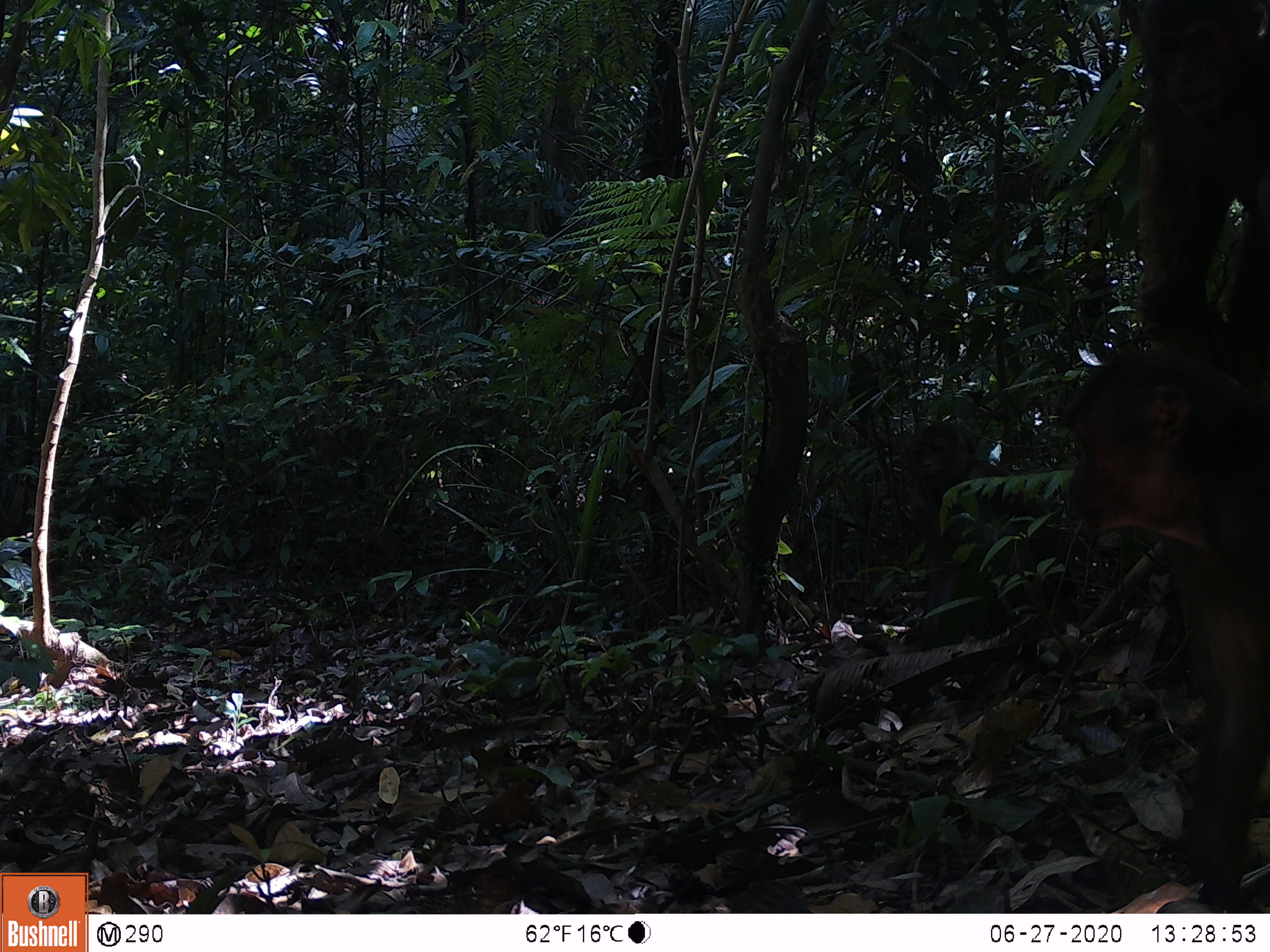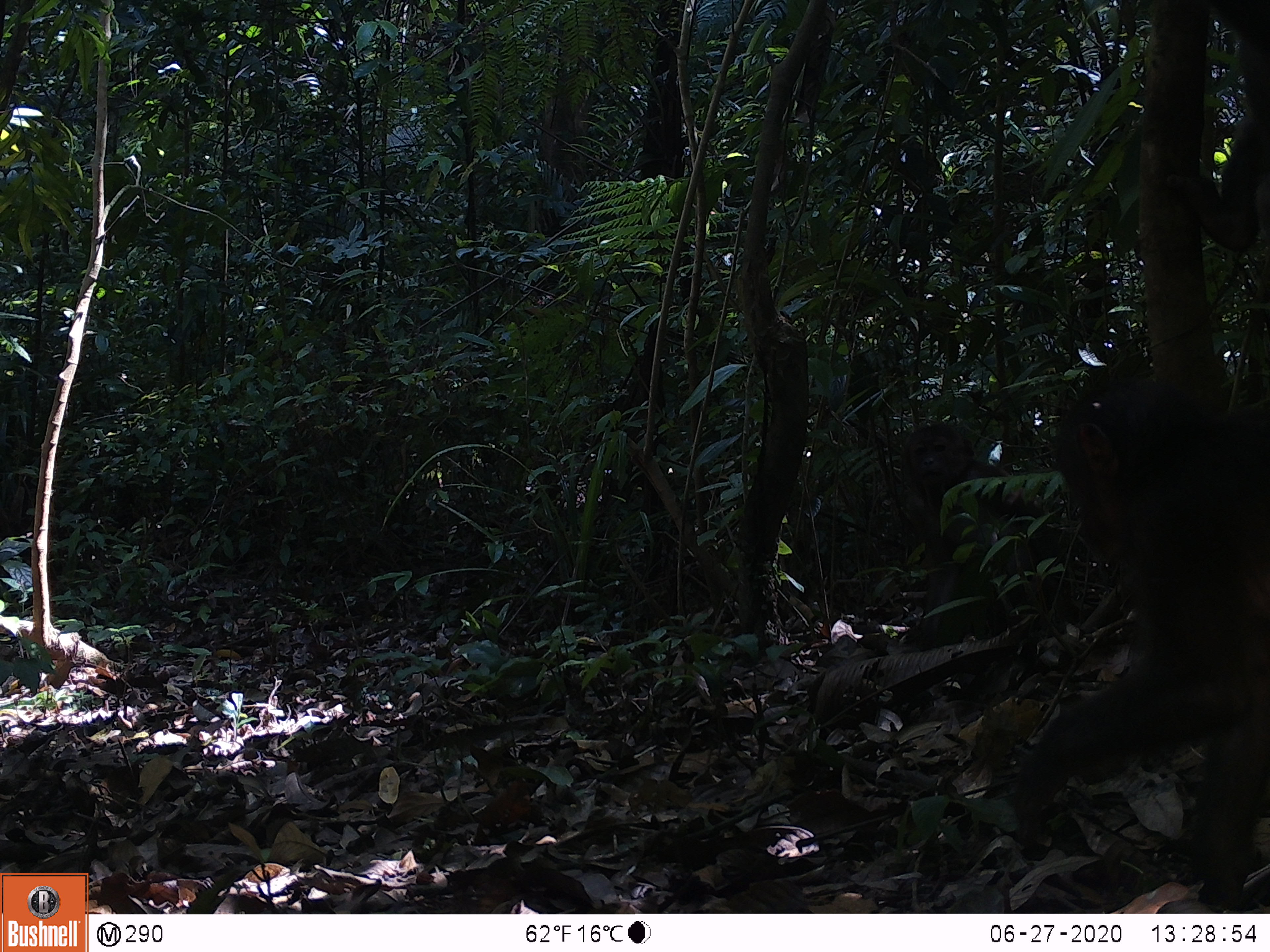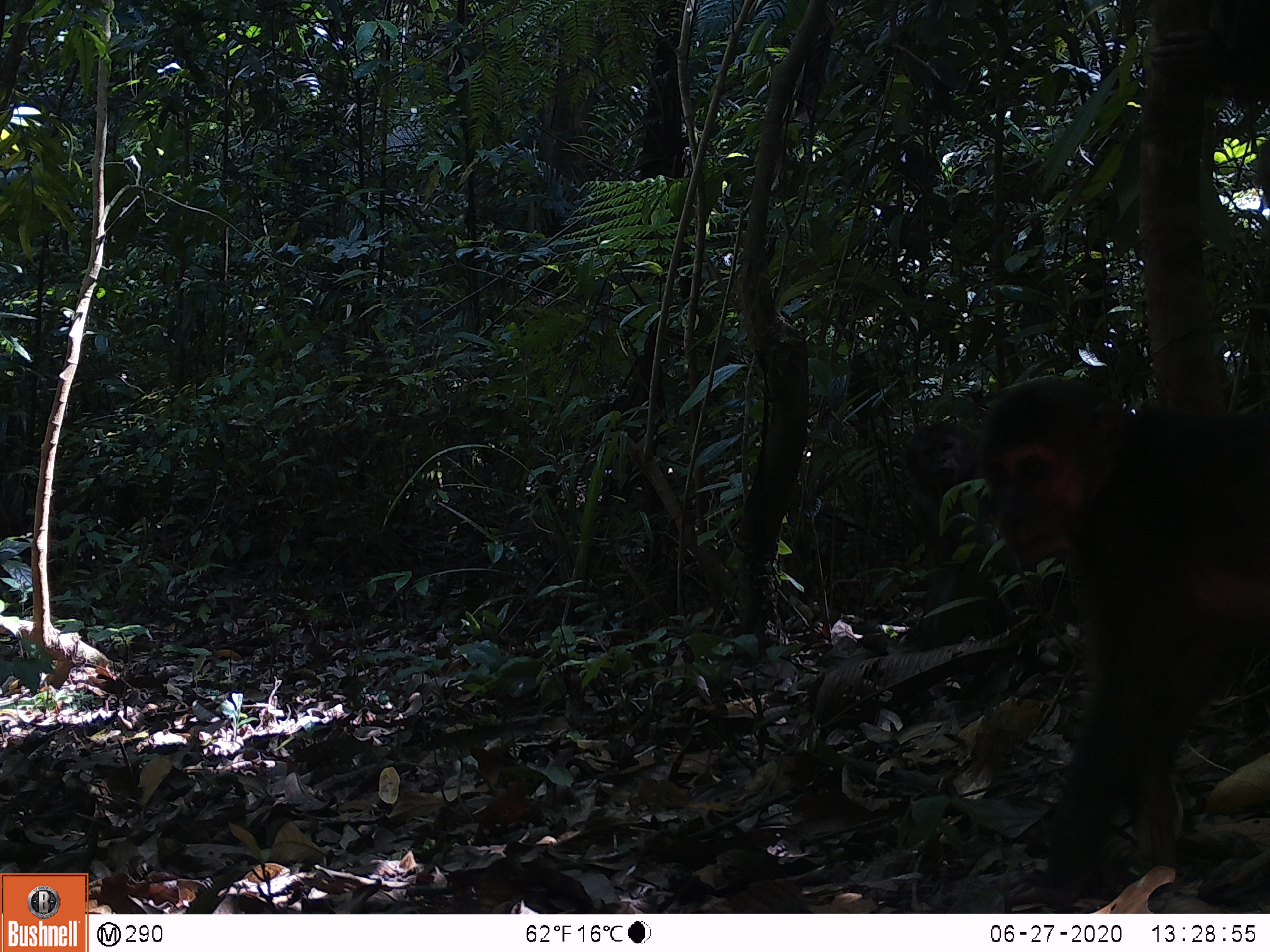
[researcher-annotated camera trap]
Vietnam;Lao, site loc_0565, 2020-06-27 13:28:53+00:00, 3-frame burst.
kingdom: Animalia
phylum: Chordata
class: Mammalia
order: Primates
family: Cercopithecidae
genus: Macaca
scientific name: Macaca arctoides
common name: stump-tailed macaque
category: stump tailed macaque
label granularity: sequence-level